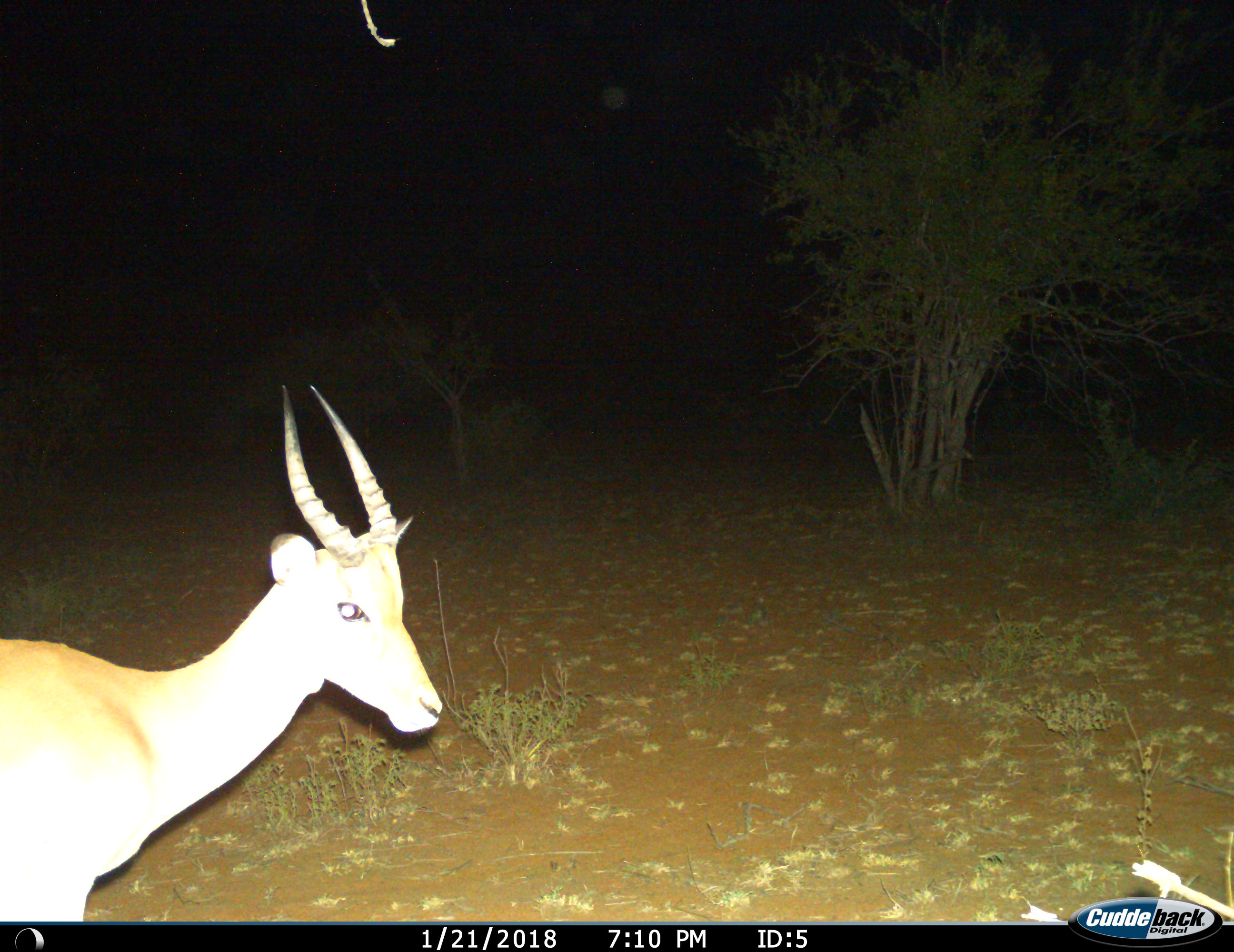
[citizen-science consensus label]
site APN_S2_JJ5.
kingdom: Animalia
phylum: Chordata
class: Mammalia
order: Artiodactyla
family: Bovidae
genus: Aepyceros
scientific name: Aepyceros melampus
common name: impala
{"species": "impala (Aepyceros melampus)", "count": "1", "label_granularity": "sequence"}